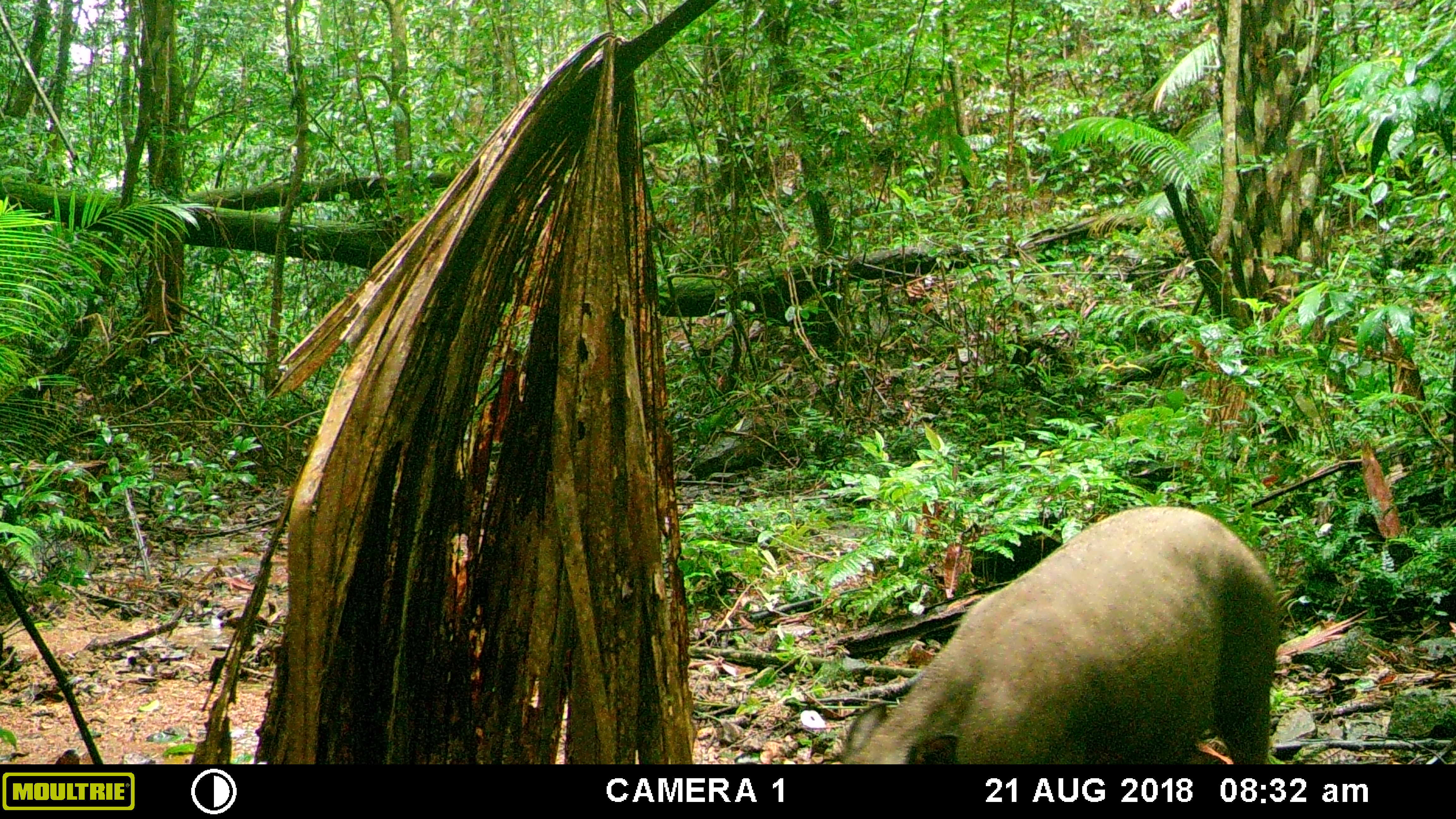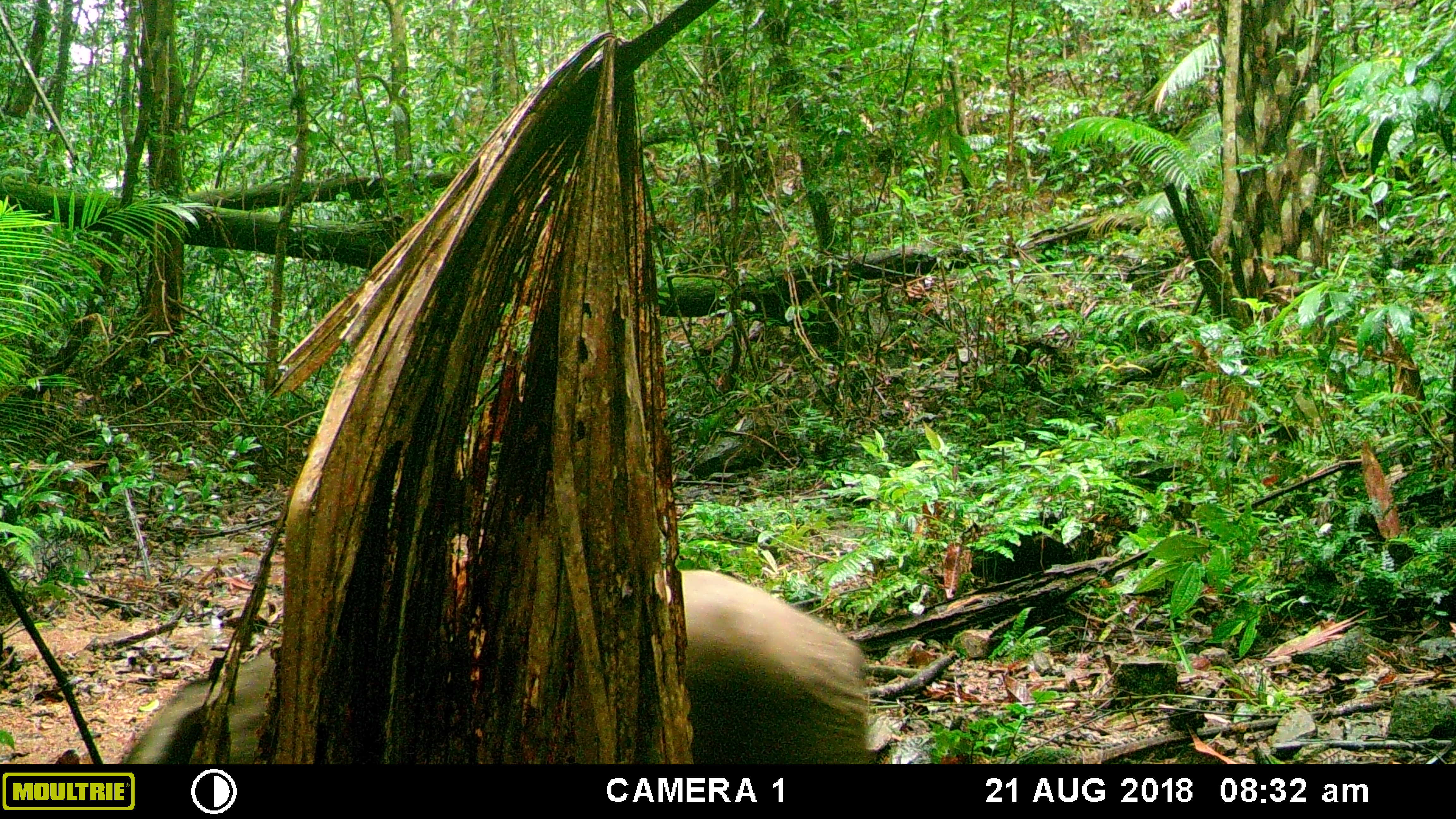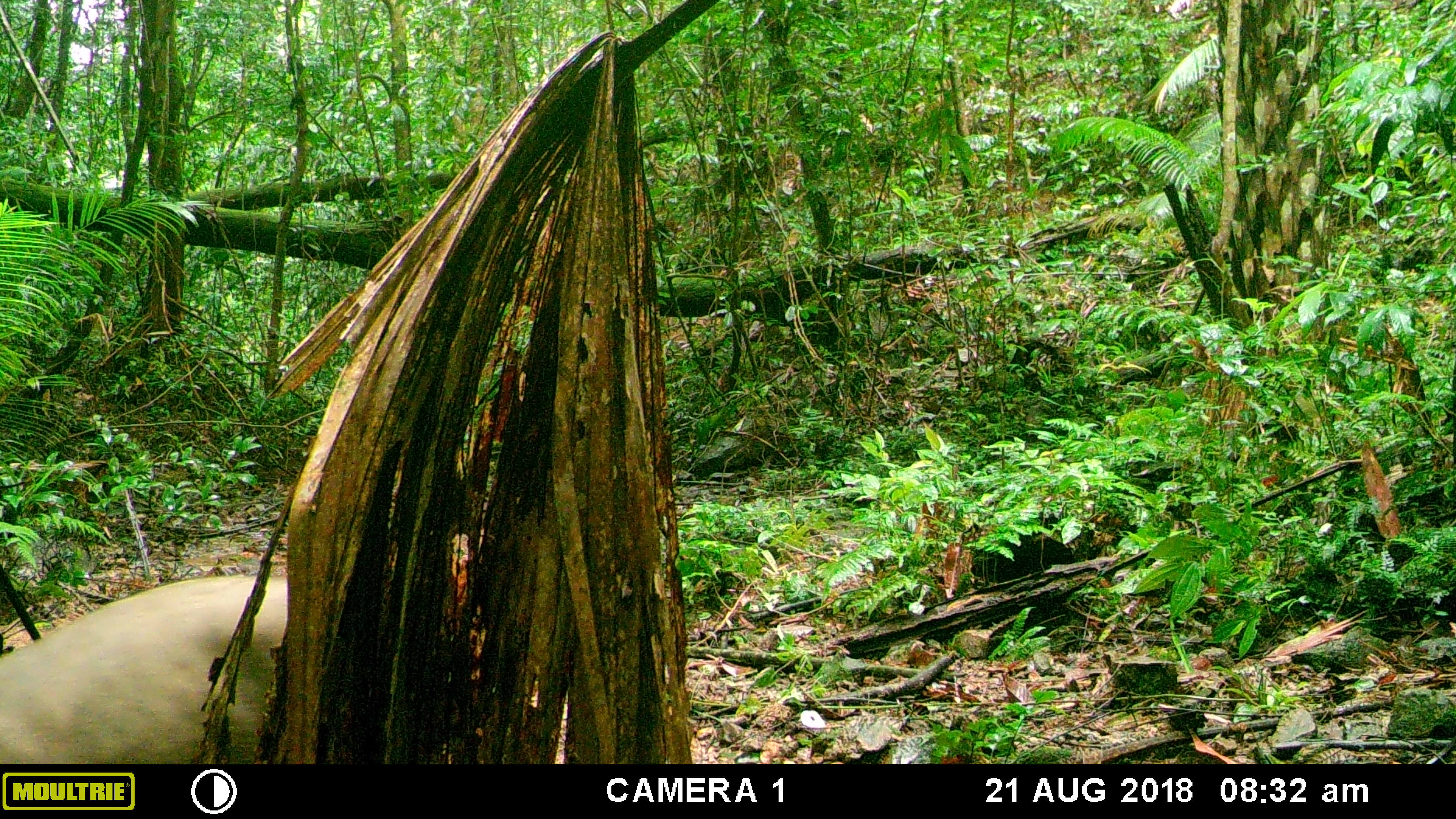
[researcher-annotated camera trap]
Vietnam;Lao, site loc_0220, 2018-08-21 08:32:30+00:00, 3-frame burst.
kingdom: Animalia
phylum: Chordata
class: Mammalia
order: Artiodactyla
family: Suidae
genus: Sus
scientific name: Sus scrofa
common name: eurasian wild pig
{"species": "eurasian wild pig (Sus scrofa)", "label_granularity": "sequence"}